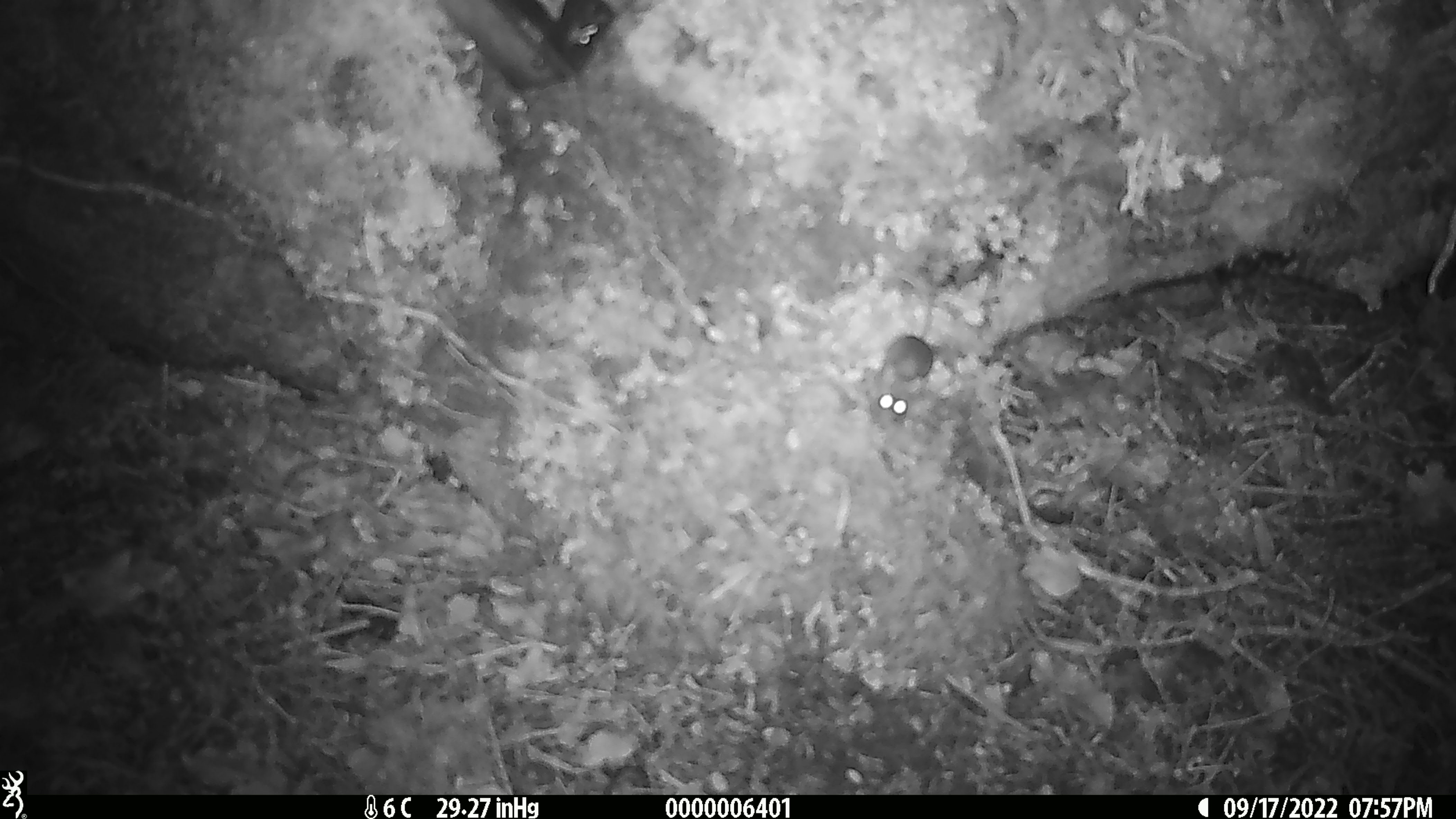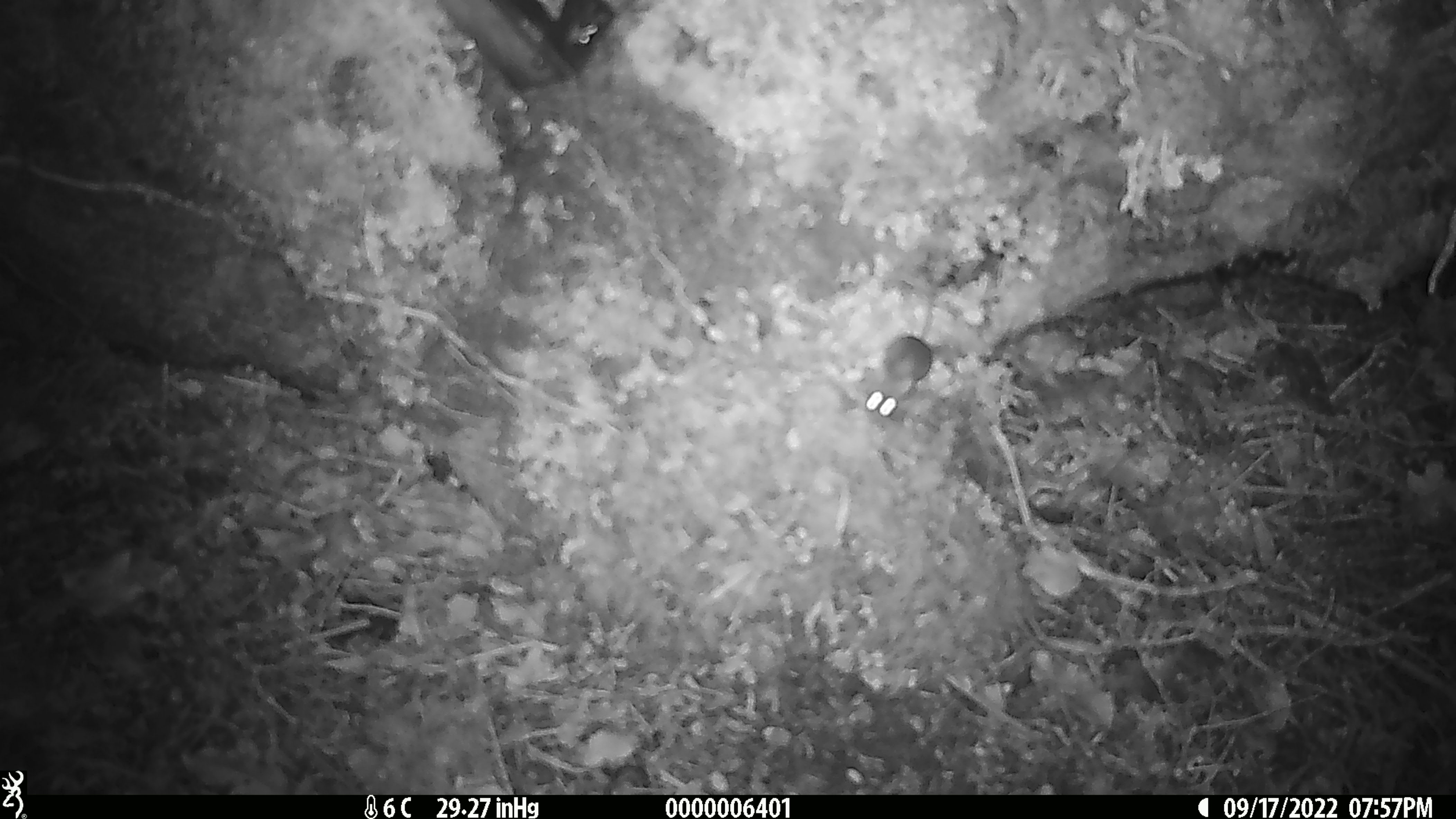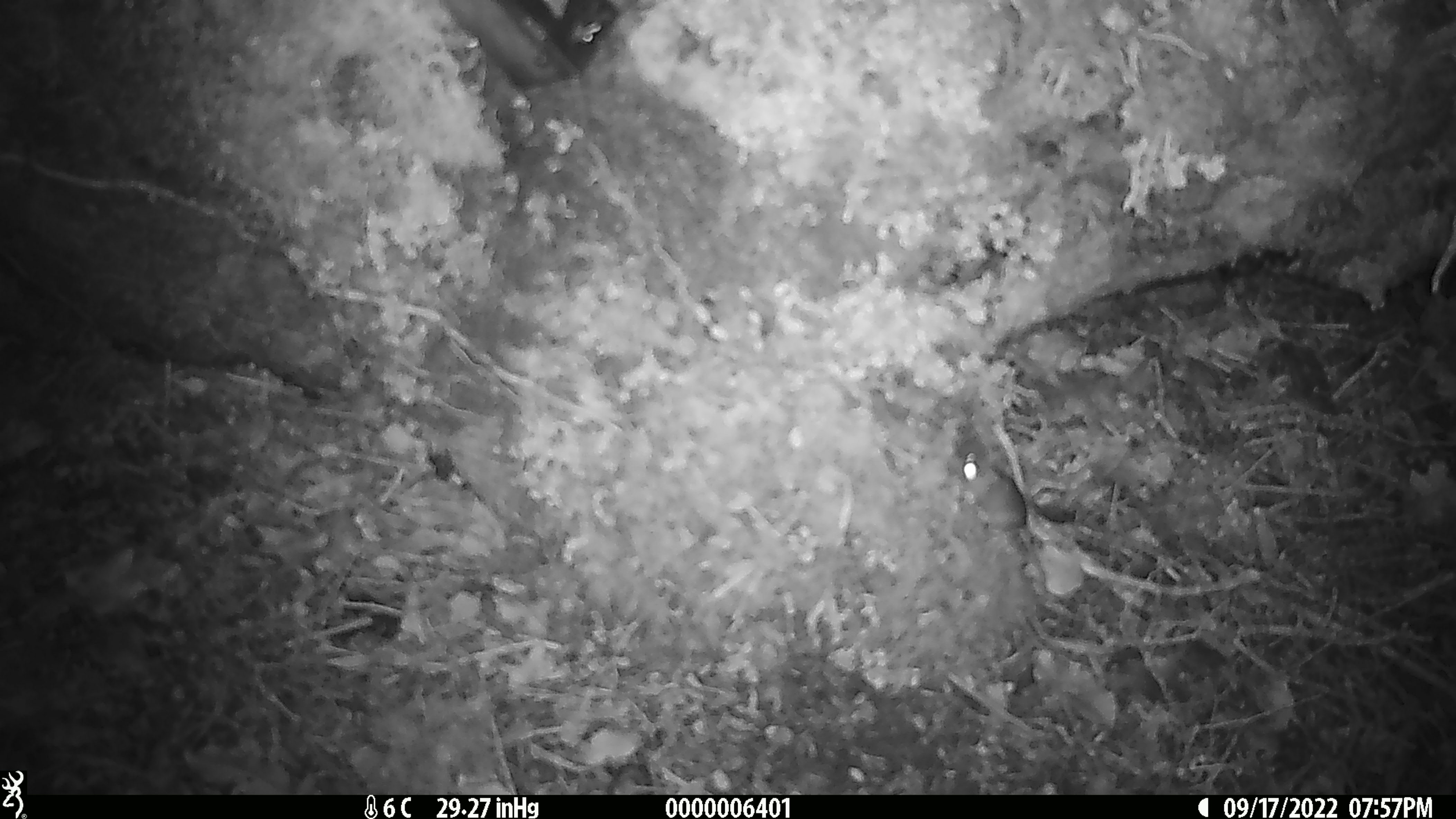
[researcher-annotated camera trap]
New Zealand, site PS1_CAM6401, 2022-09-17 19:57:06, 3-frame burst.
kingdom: Animalia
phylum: Chordata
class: Mammalia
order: Rodentia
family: Muridae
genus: Mus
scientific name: Mus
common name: mouse